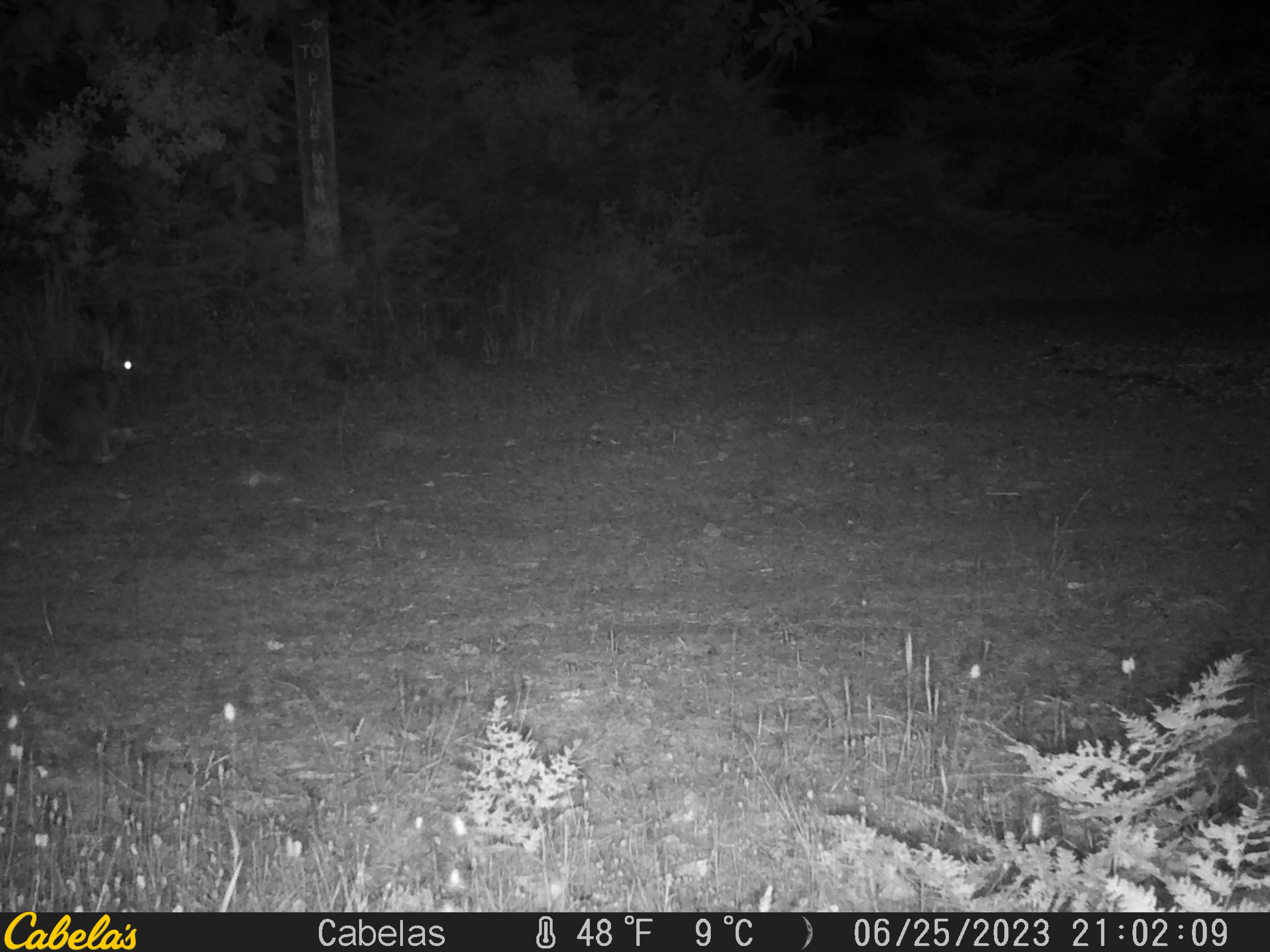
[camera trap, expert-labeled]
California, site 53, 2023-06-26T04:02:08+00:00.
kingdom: Animalia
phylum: Chordata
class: Mammalia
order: Lagomorpha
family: Leporidae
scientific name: Leporidae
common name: rabbit